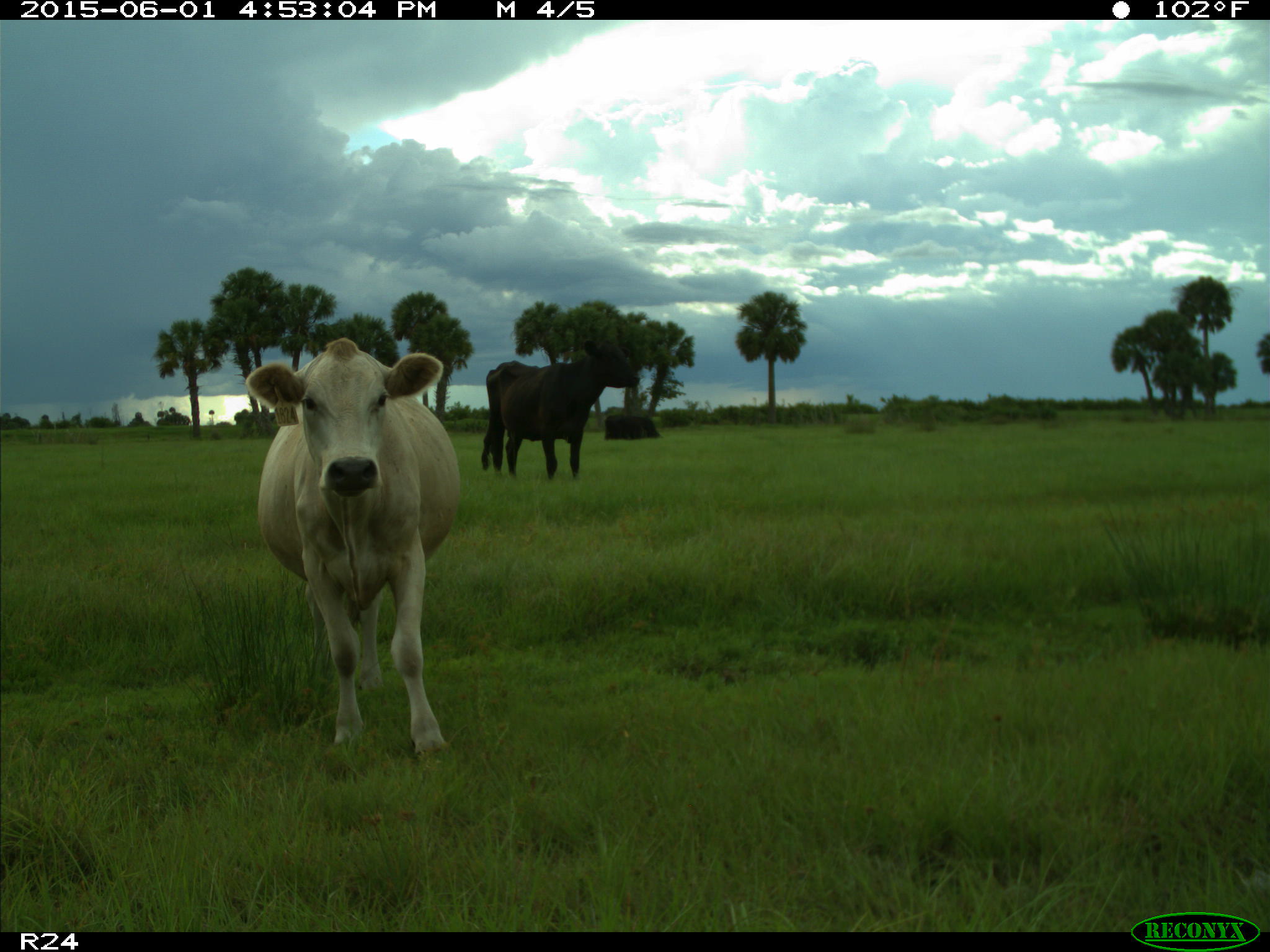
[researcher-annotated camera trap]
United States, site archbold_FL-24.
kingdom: Animalia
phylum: Chordata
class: Mammalia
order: Artiodactyla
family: Bovidae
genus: Bos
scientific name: Bos taurus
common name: domestic cow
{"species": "Bos taurus (domestic cow)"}